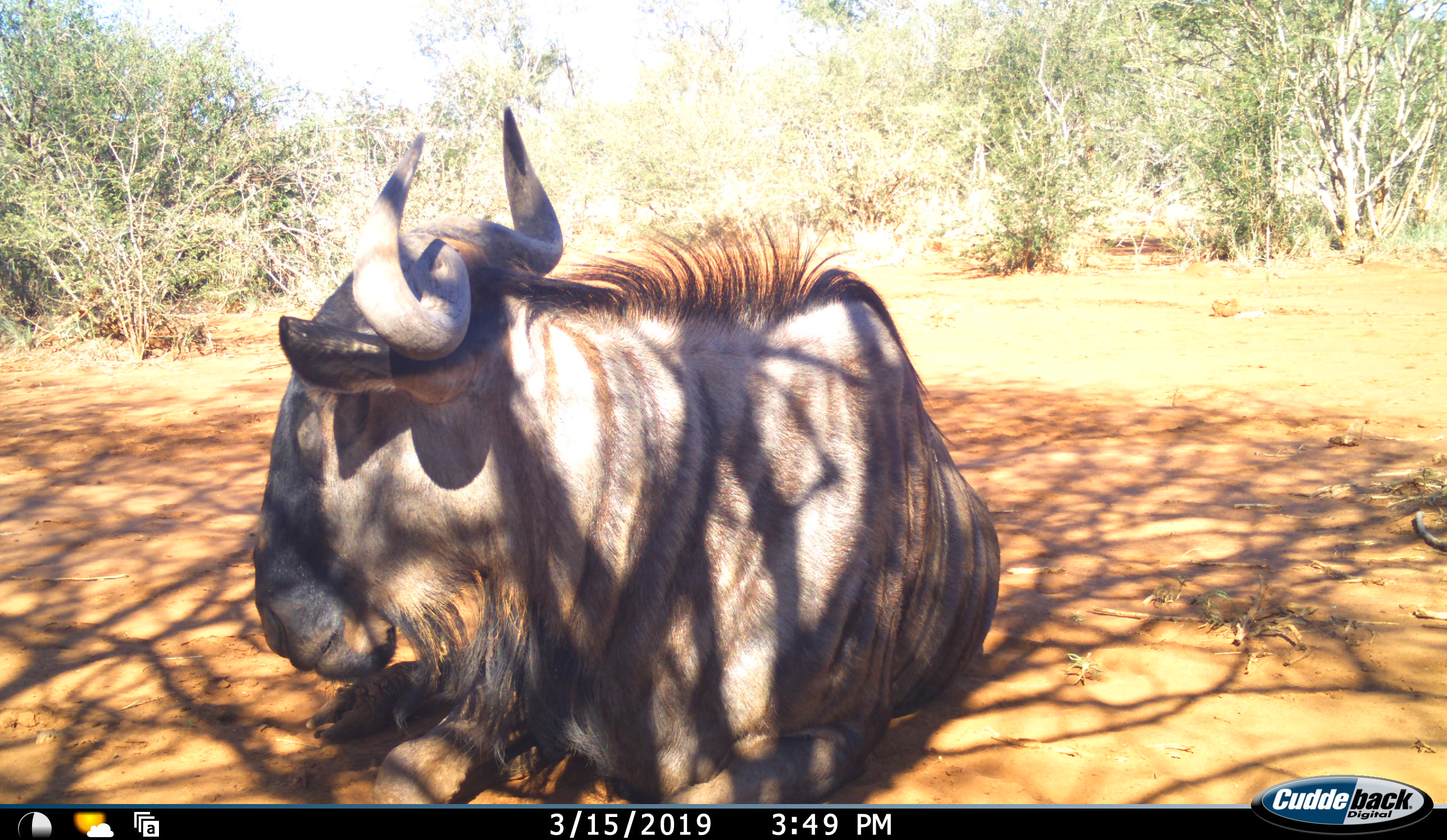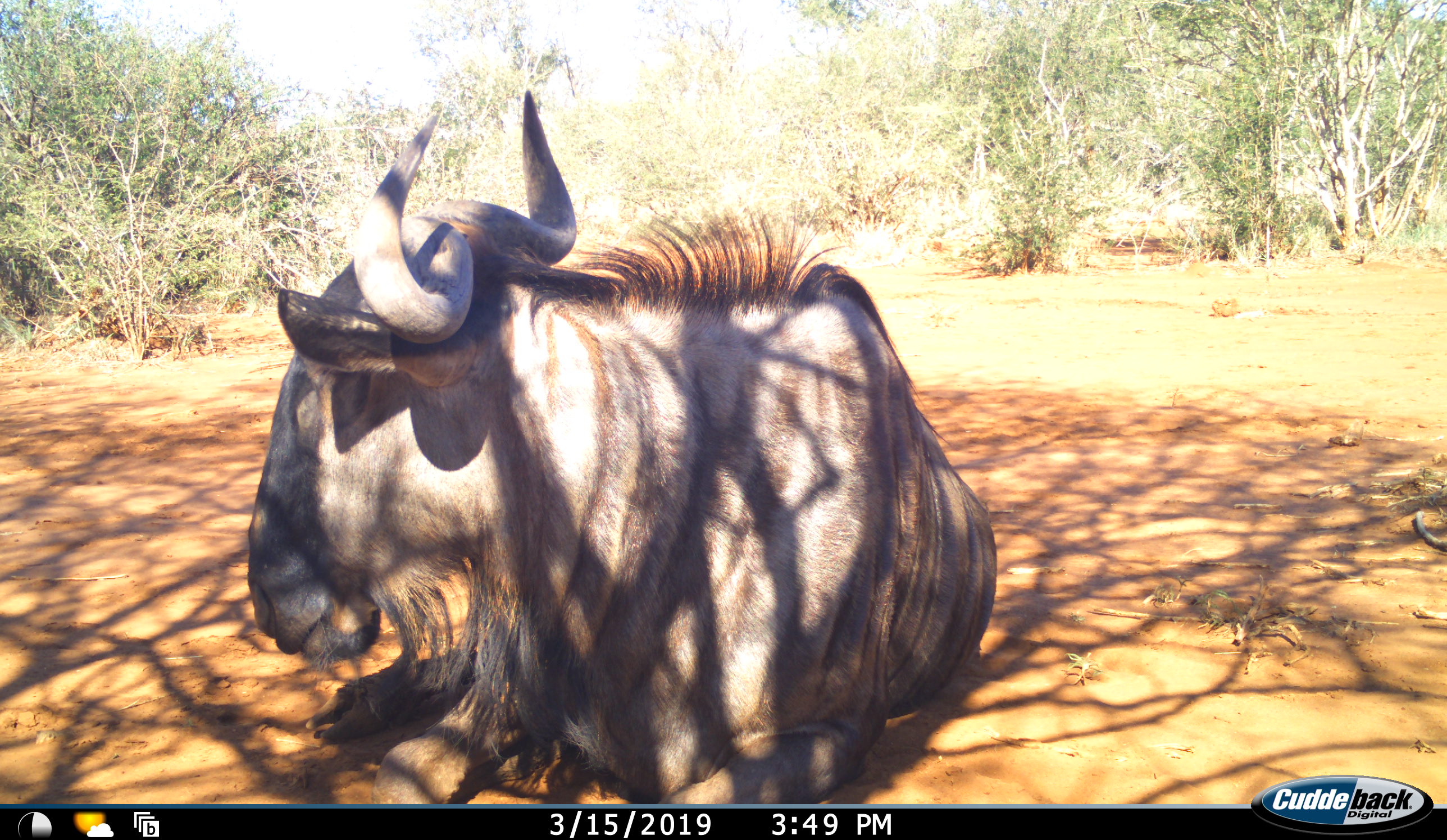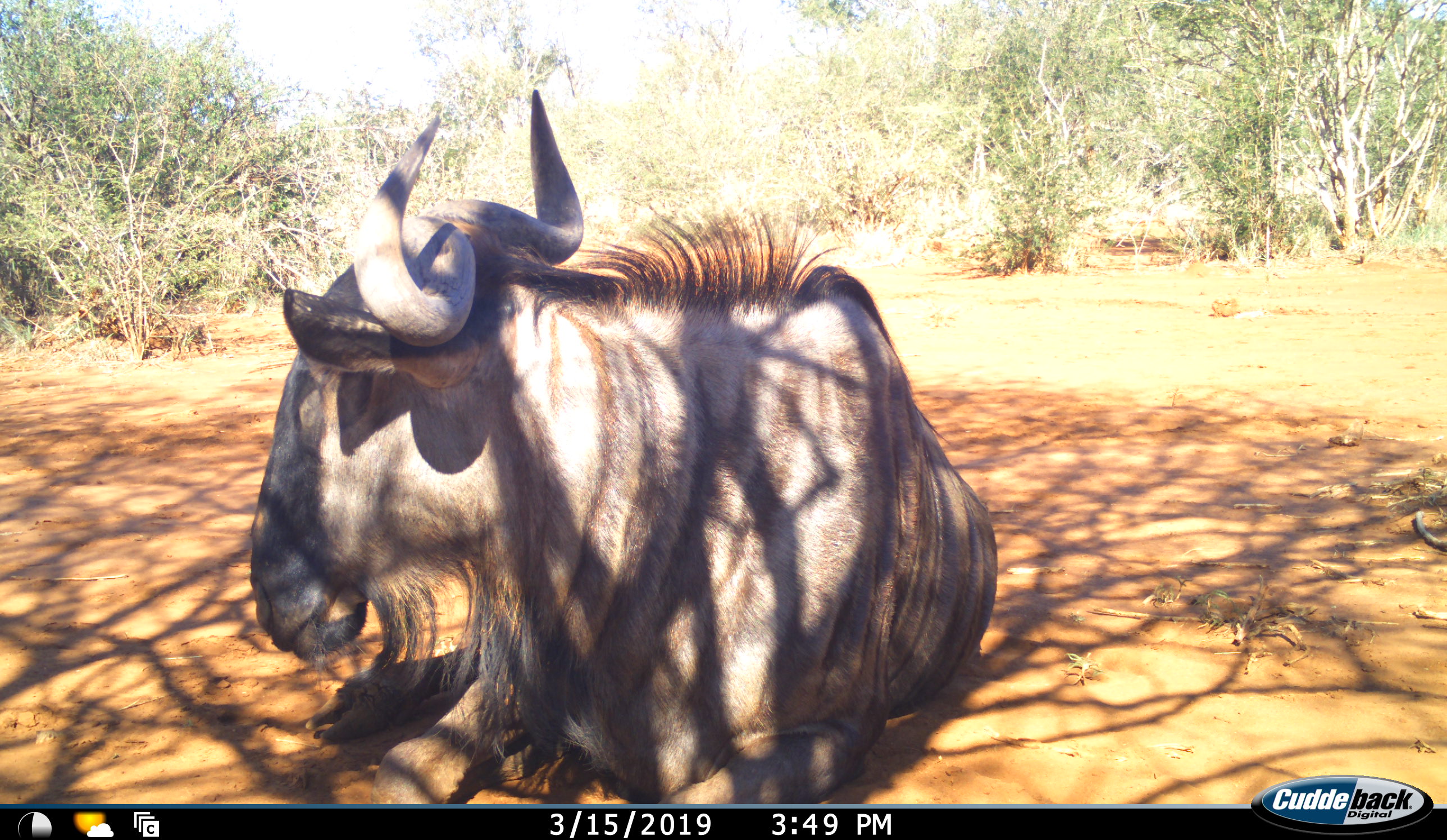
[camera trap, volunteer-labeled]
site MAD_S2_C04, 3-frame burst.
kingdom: Animalia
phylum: Chordata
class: Mammalia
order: Artiodactyla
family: Bovidae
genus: Connochaetes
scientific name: Connochaetes taurinus taurinus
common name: blue wildebeest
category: wildebeestblue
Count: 1.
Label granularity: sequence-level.